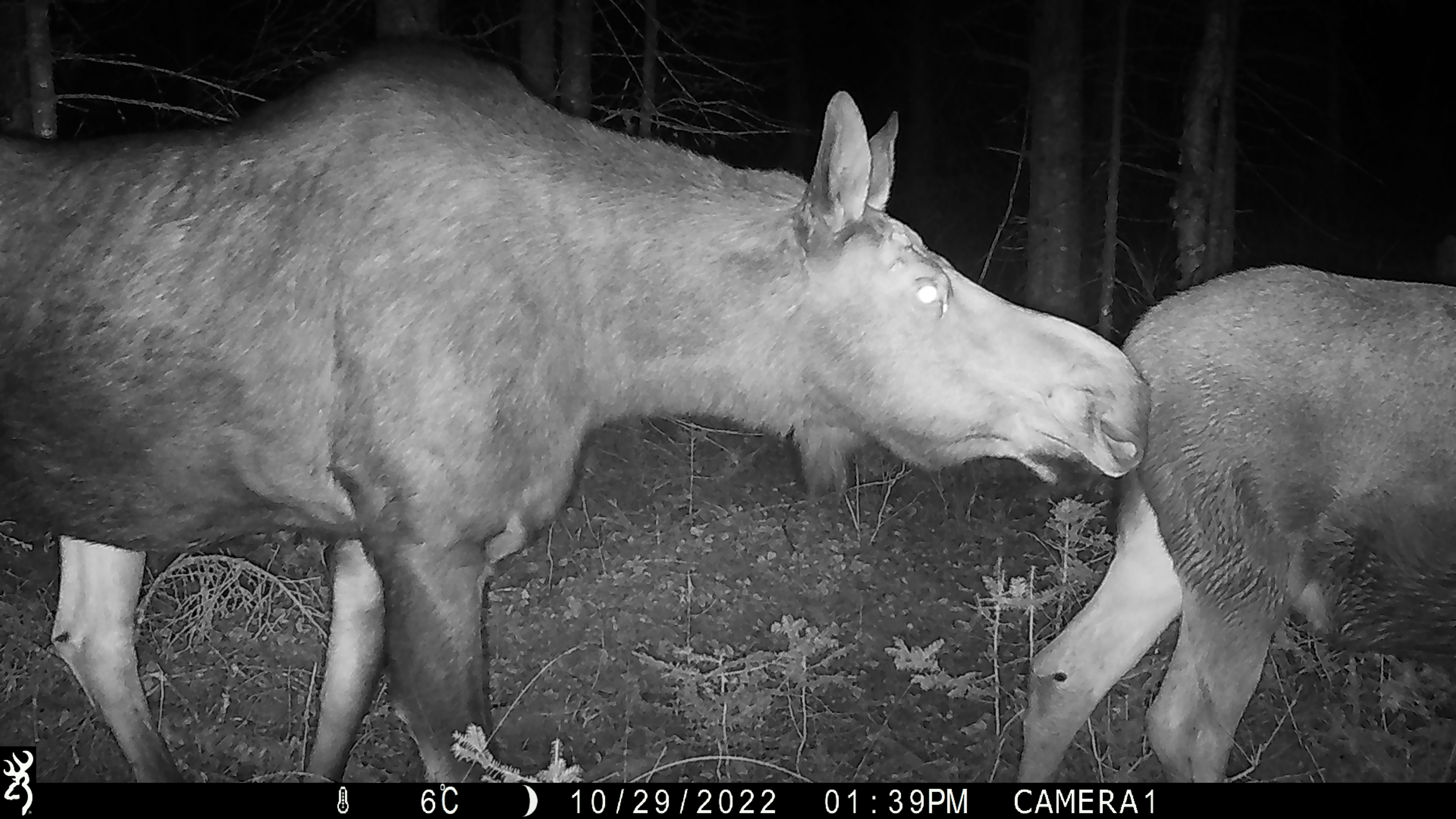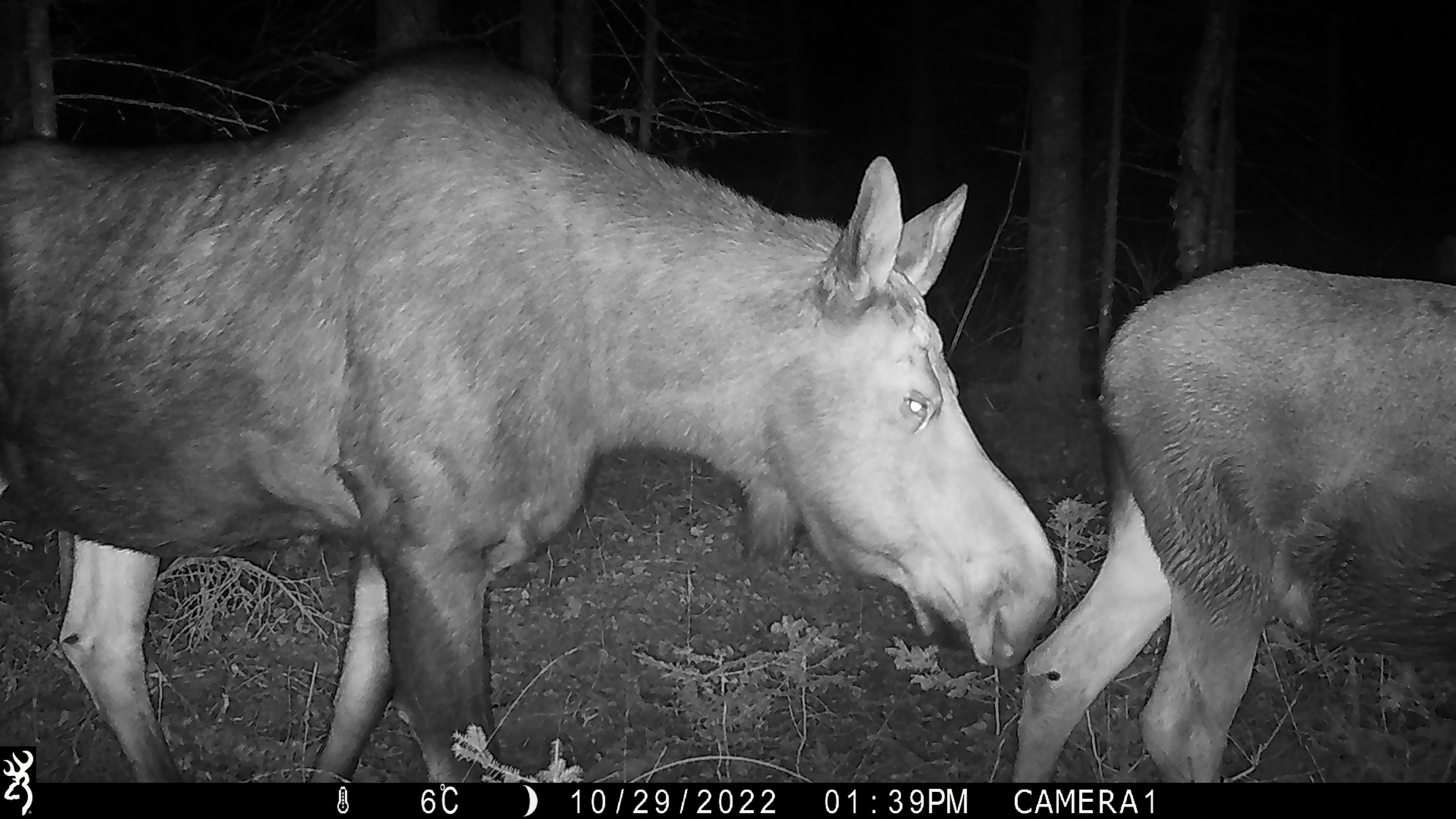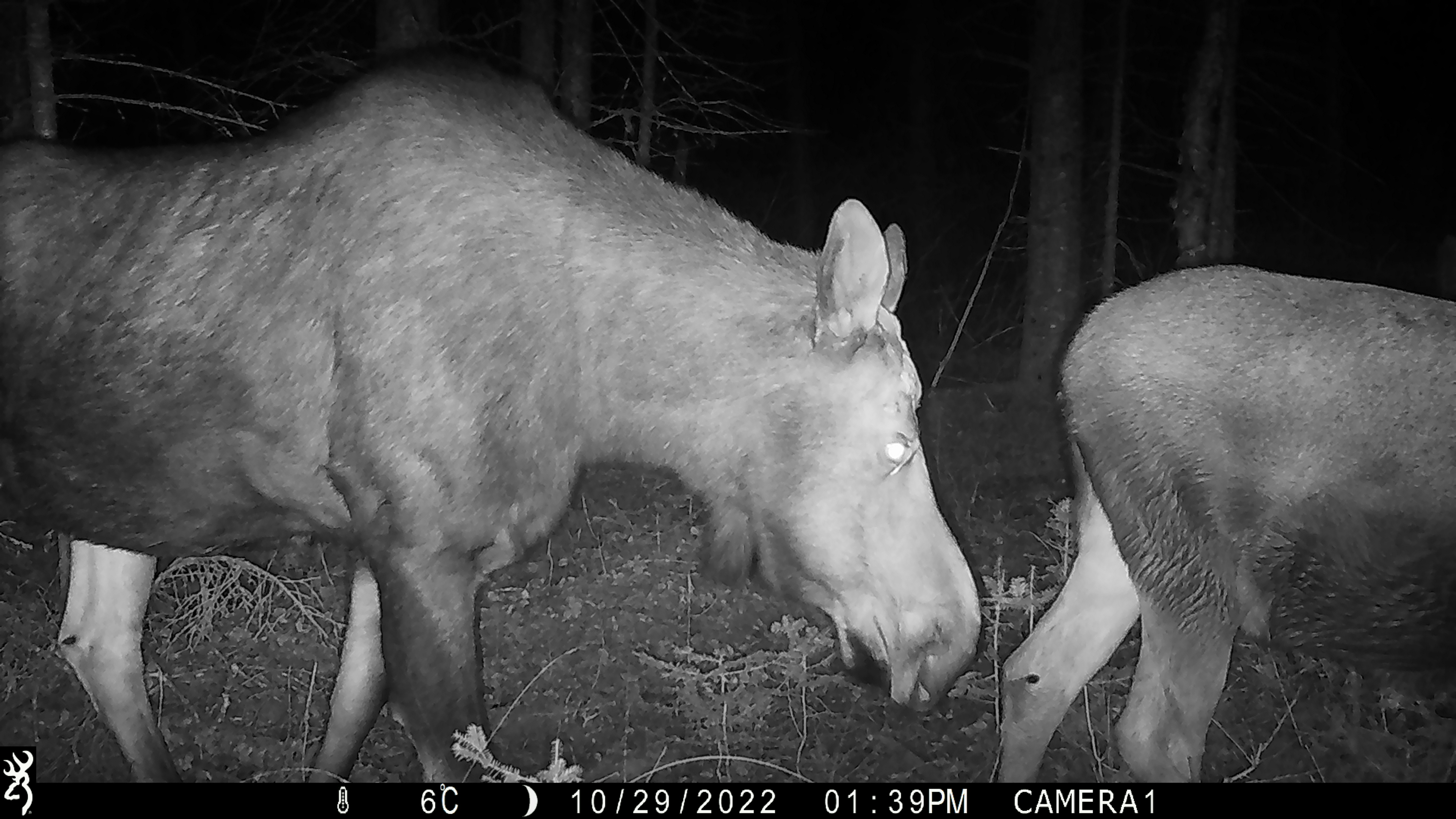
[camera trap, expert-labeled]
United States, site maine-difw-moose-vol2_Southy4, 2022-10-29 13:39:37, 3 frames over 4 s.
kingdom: Animalia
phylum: Chordata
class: Mammalia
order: Artiodactyla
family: Cervidae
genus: Alces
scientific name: Alces alces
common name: moose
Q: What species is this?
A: Moose (Alces alces).